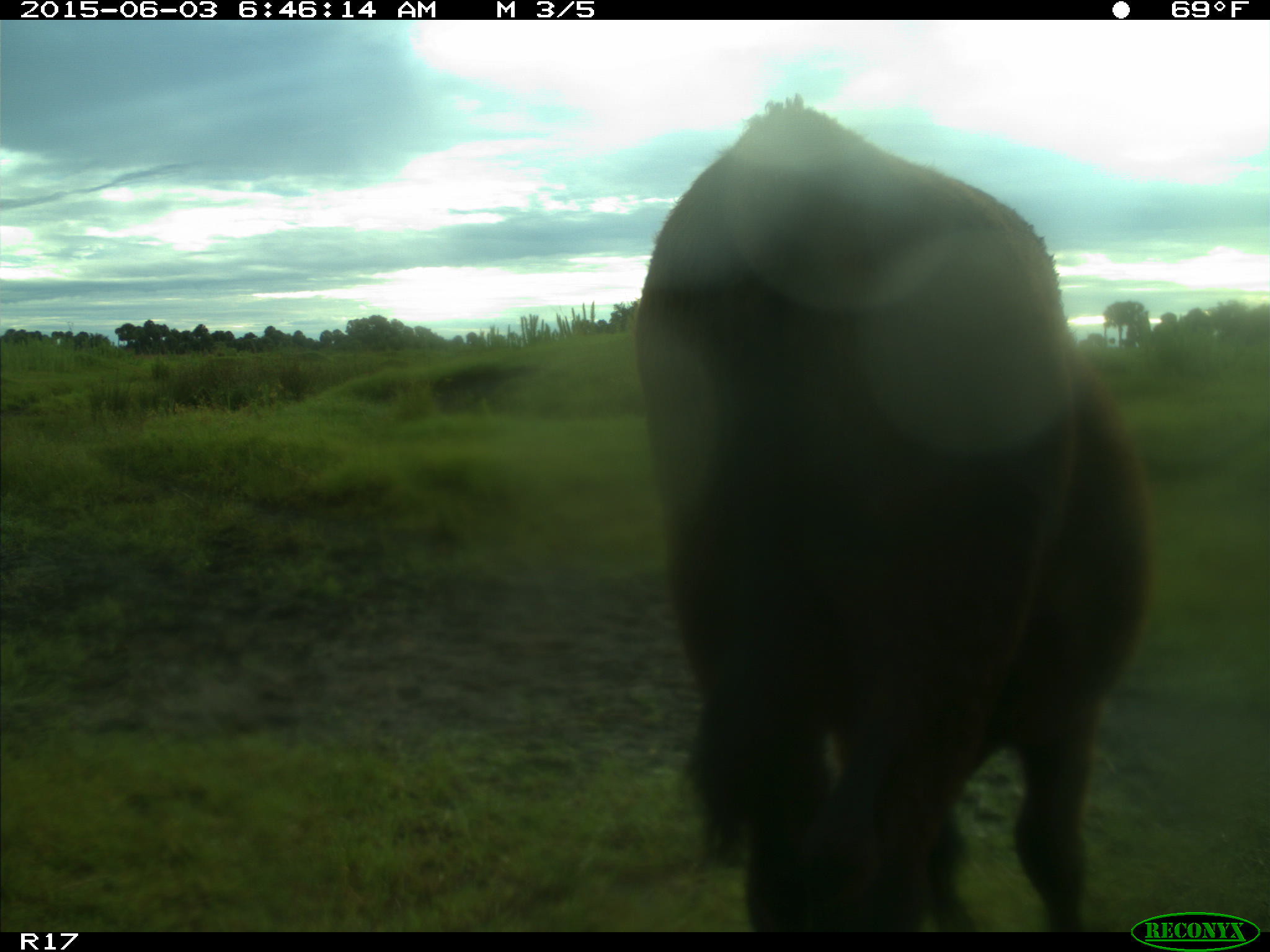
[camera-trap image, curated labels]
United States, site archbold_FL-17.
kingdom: Animalia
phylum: Chordata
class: Mammalia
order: Artiodactyla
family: Bovidae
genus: Bos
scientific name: Bos taurus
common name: domestic cow